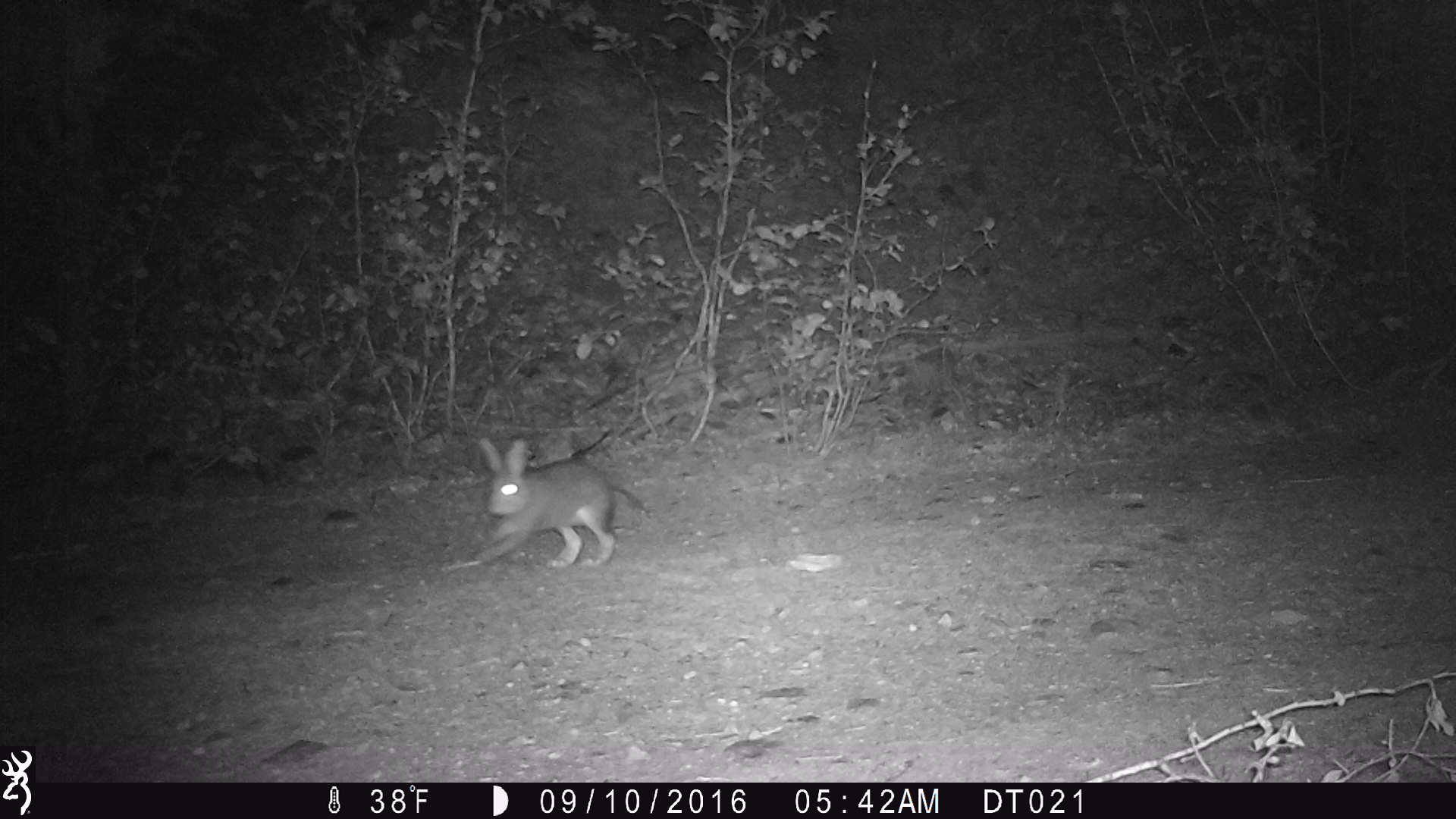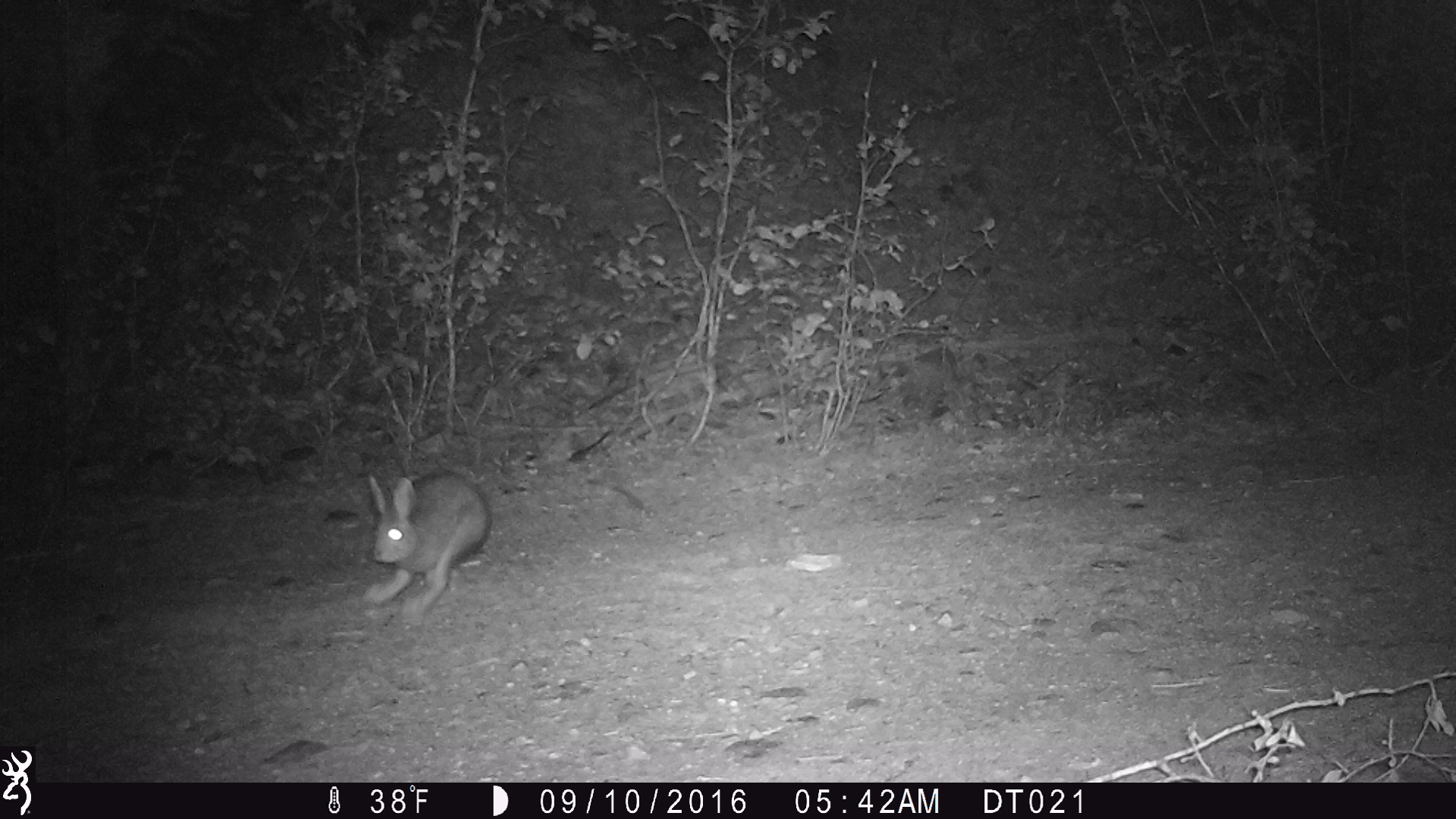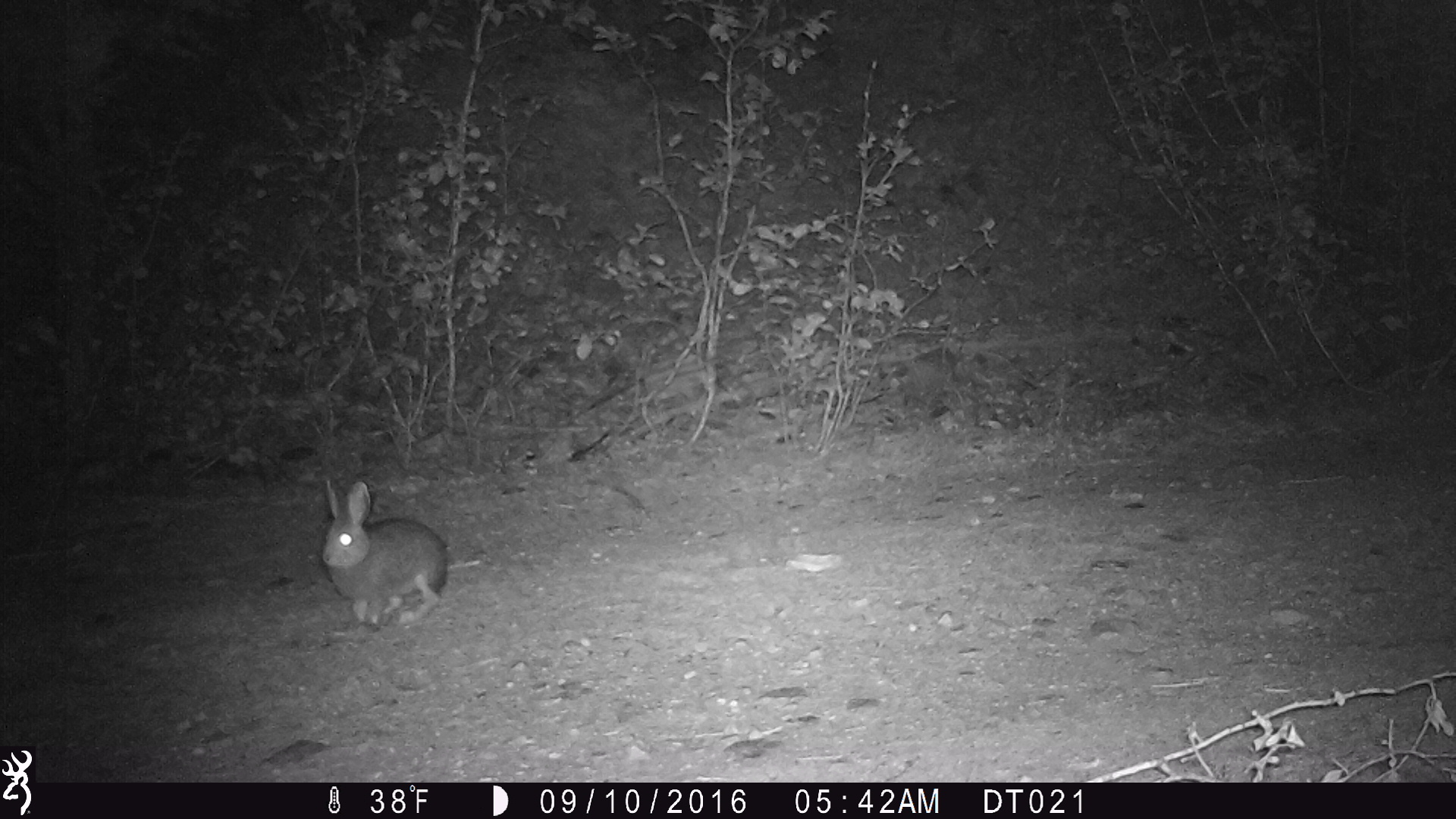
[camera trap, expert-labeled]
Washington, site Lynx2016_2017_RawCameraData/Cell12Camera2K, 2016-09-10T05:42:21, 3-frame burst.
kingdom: Animalia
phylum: Chordata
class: Mammalia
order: Lagomorpha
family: Leporidae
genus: Lepus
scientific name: Lepus americanus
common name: snowshoe hare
Lepus americanus (snowshoe hare). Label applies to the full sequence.